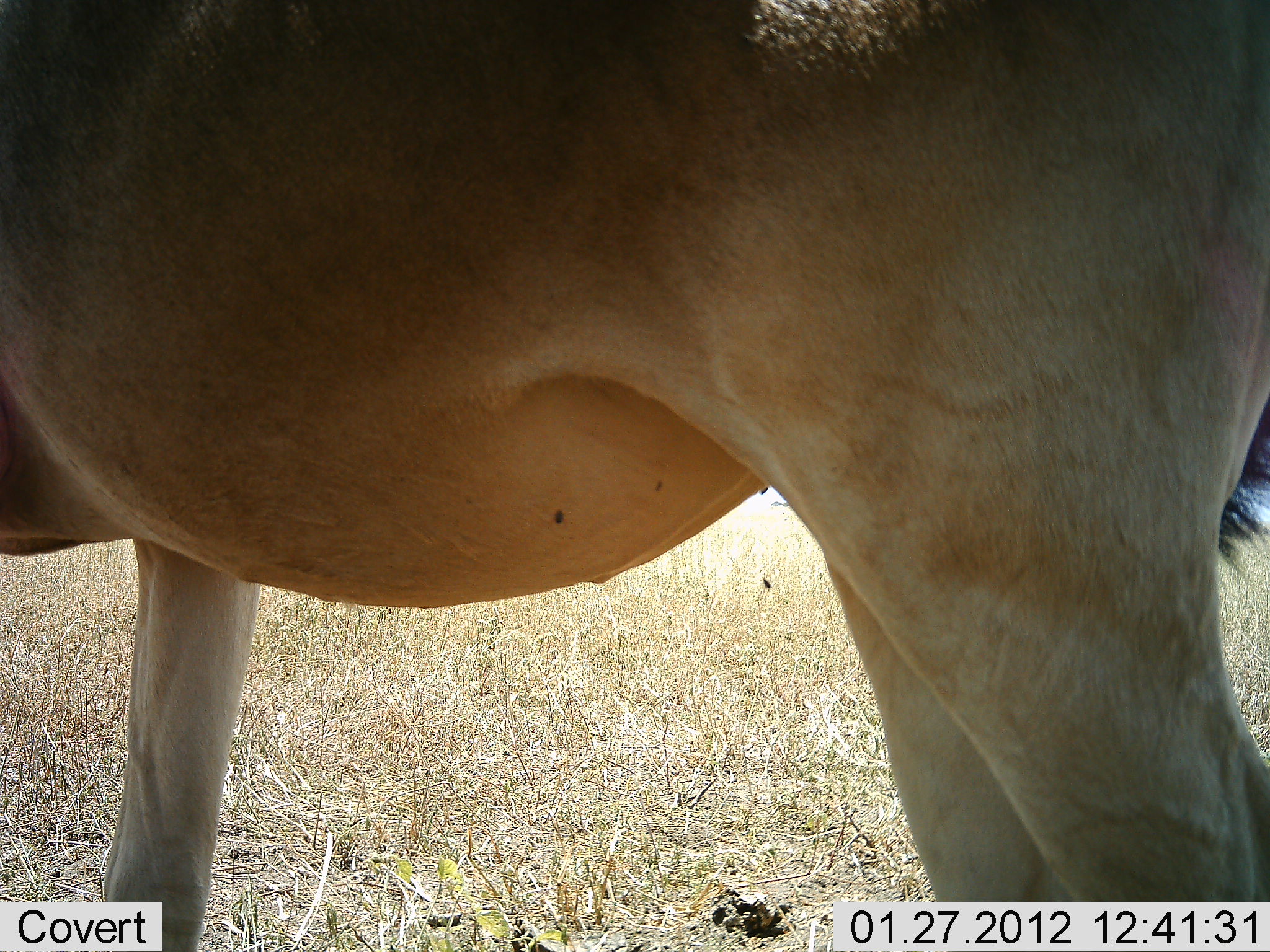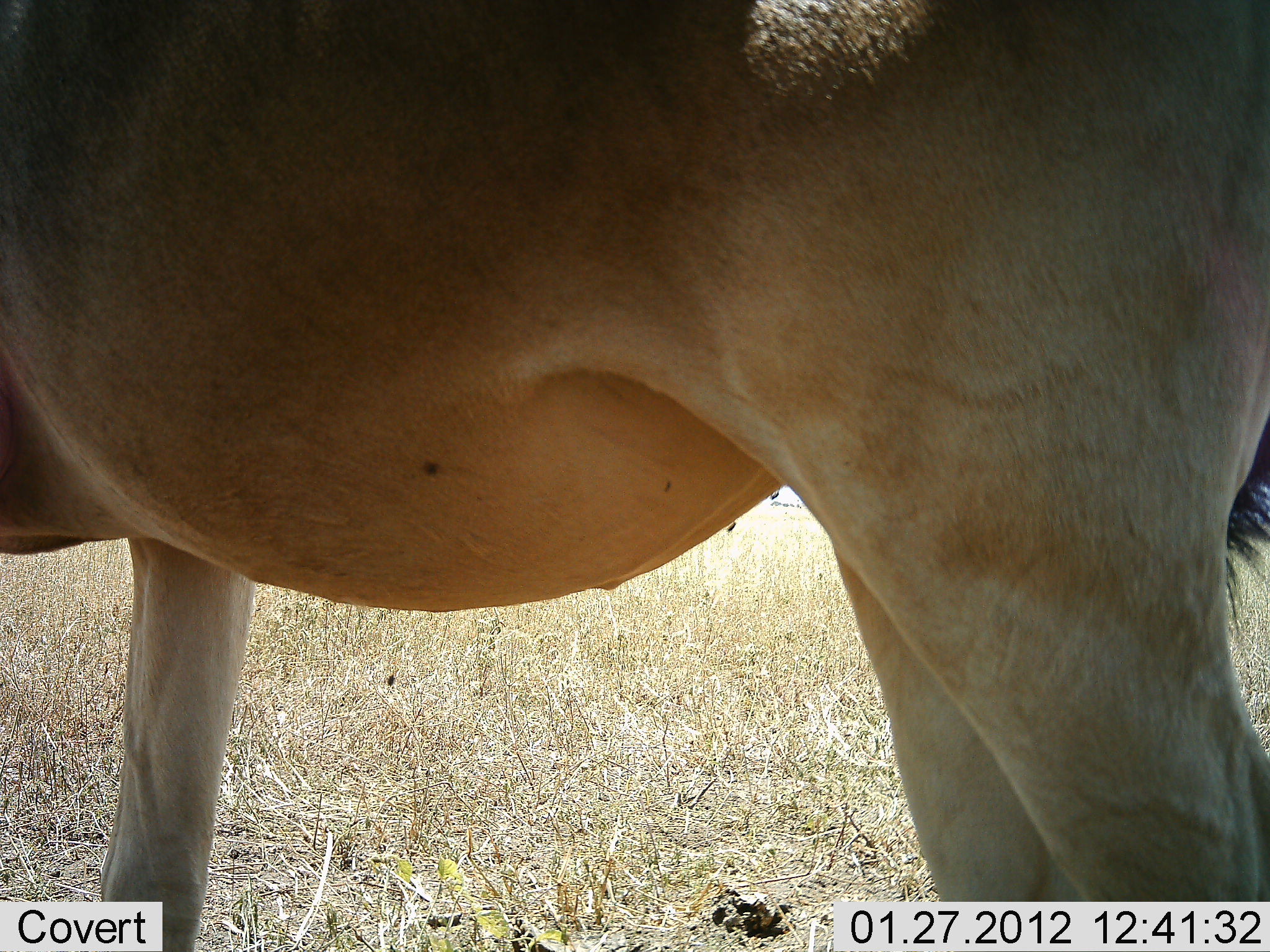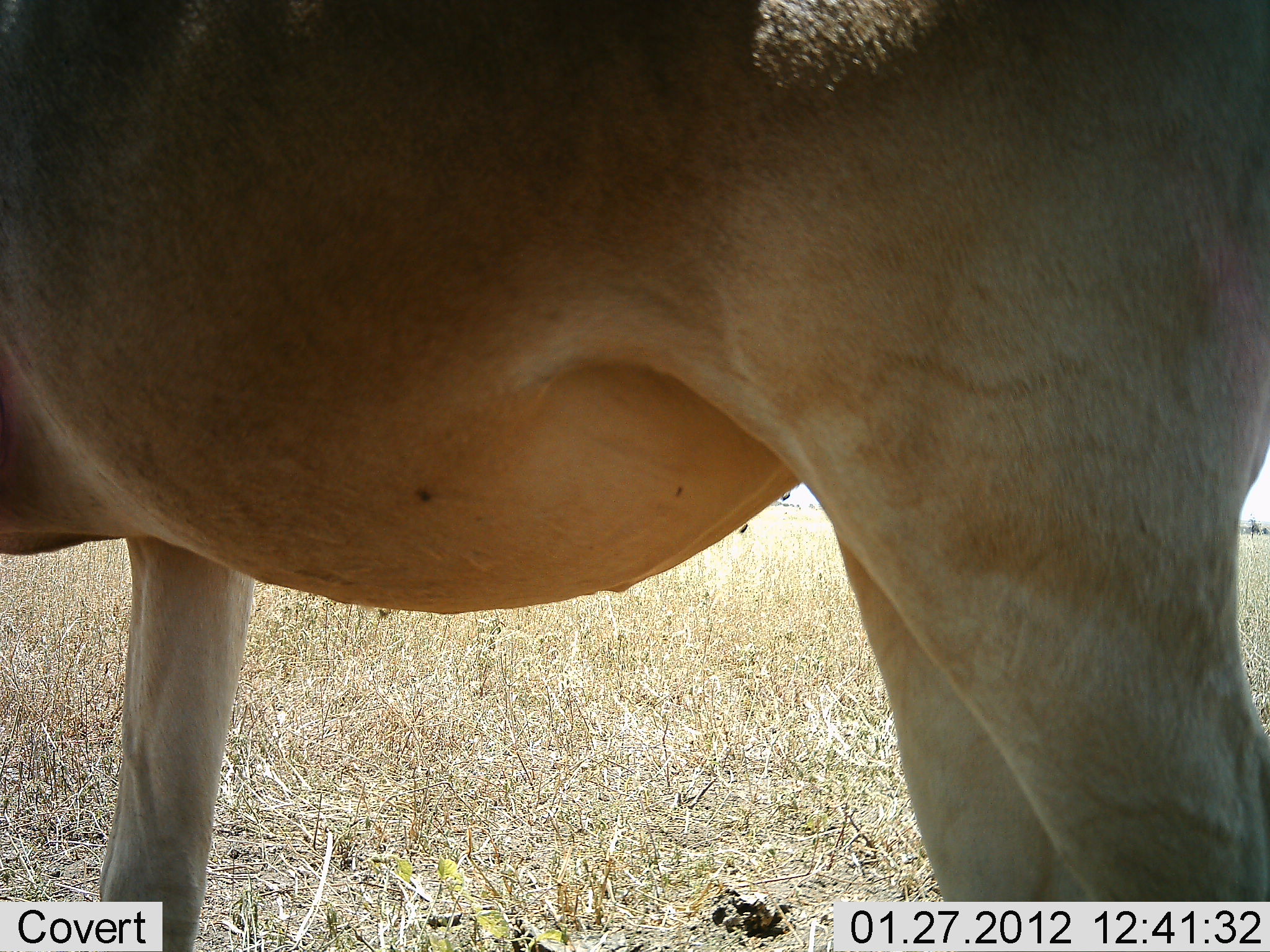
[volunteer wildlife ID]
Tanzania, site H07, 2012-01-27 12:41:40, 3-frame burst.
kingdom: Animalia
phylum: Chordata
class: Mammalia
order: Artiodactyla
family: Bovidae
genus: Alcelaphus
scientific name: Alcelaphus buselaphus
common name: hartebeest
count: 1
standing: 100%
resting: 0%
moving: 0%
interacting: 0%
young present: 0%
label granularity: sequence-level